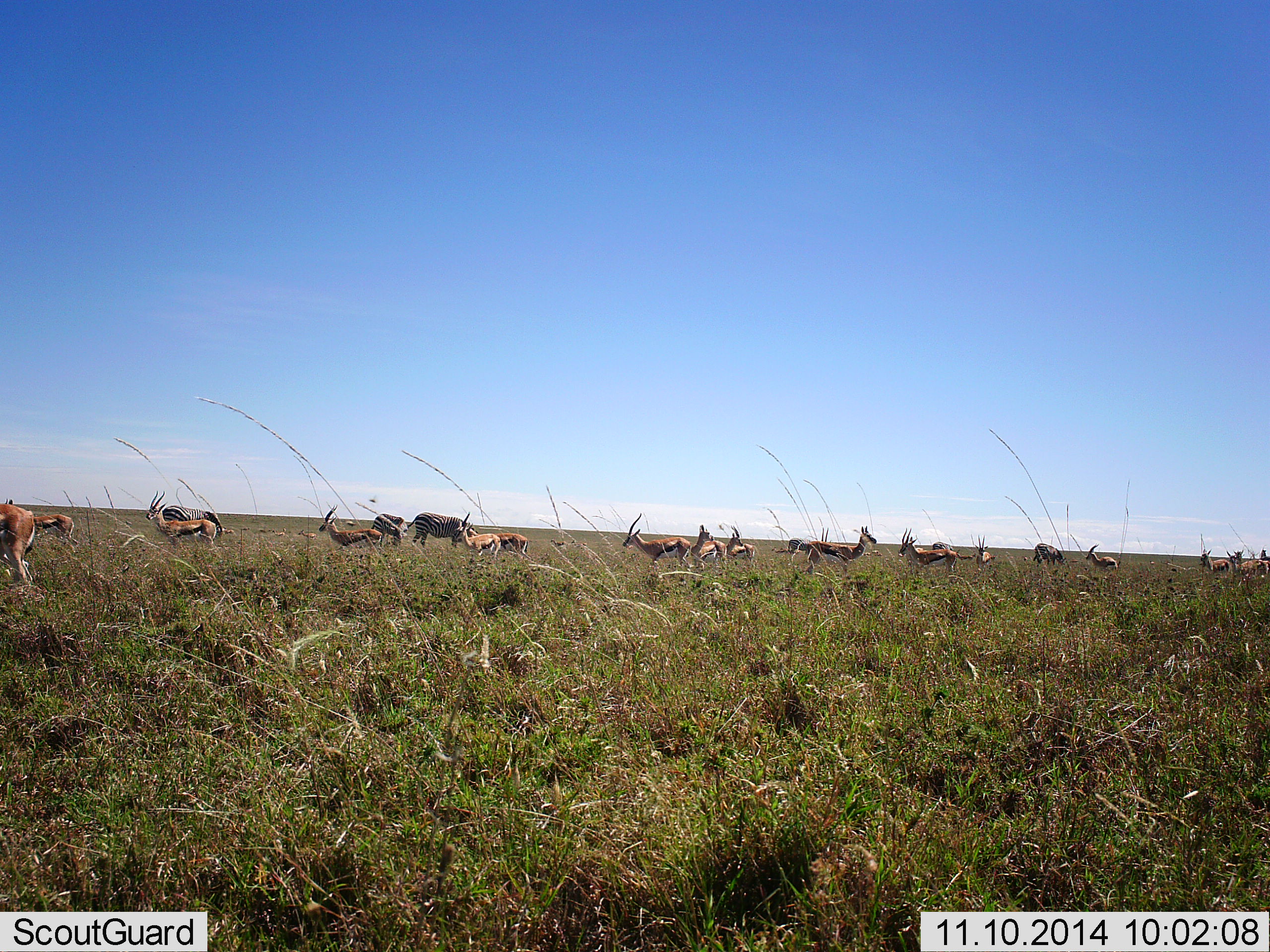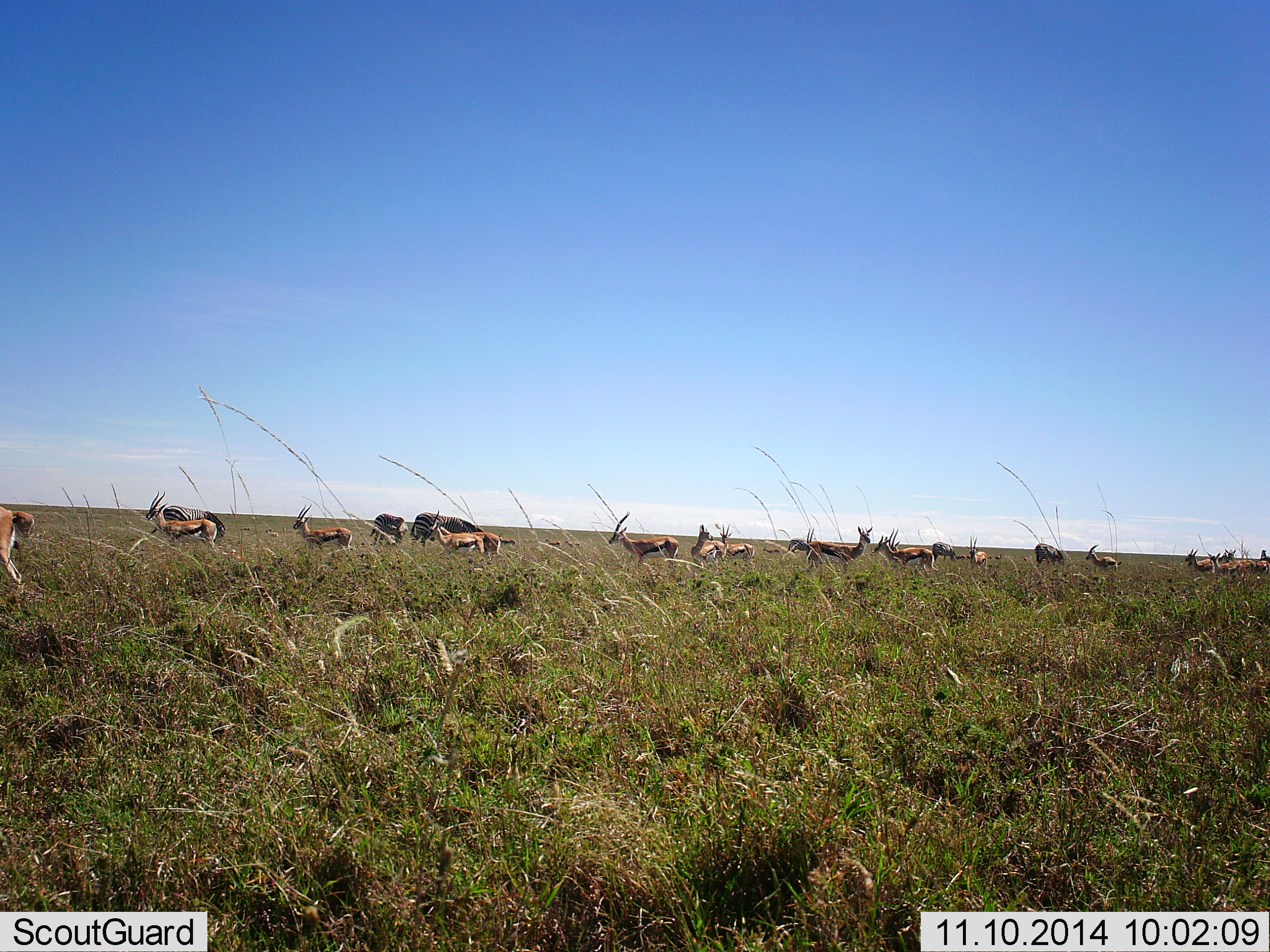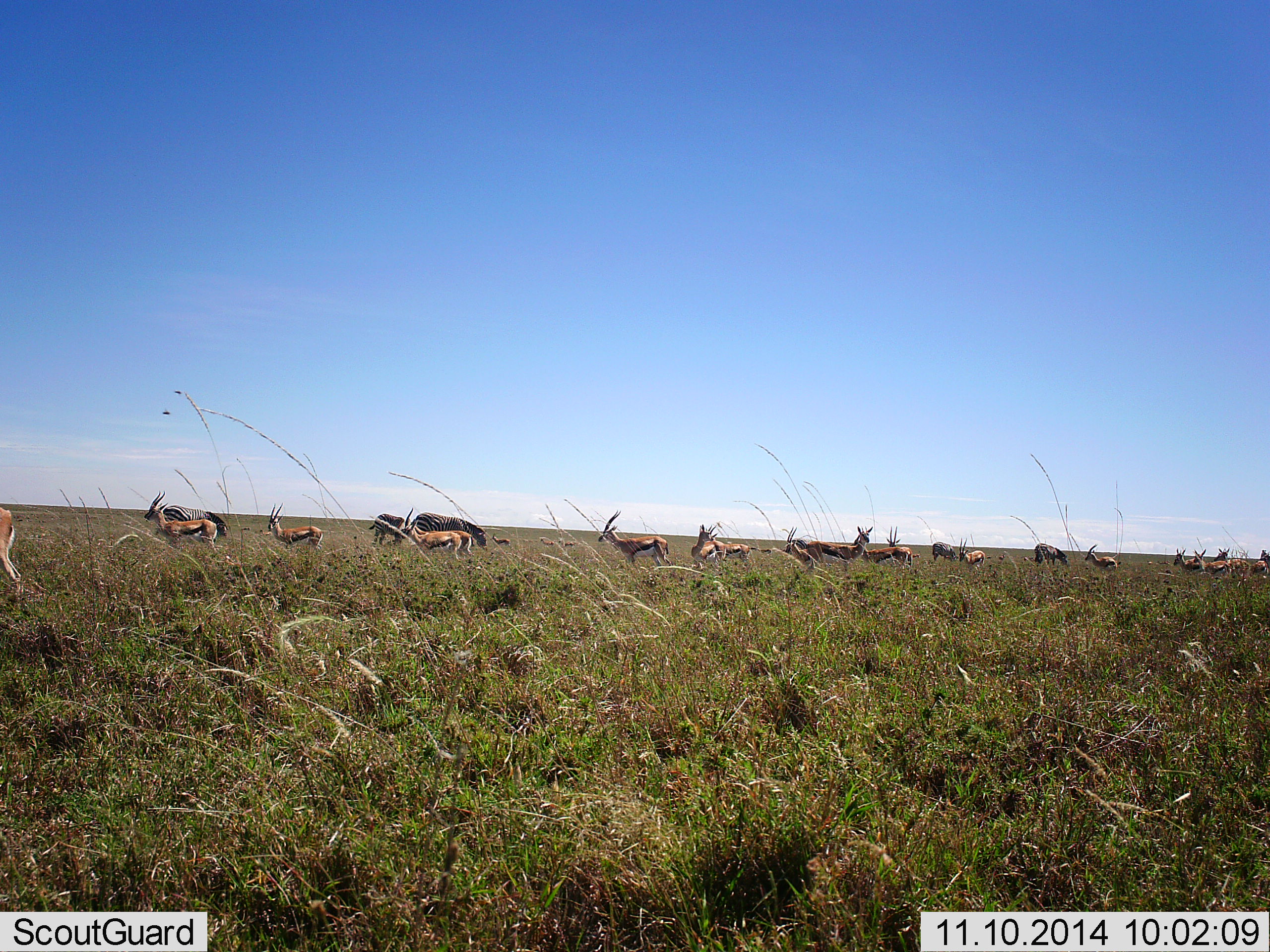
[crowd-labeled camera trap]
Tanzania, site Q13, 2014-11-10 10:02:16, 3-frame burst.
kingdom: Animalia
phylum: Chordata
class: Mammalia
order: Artiodactyla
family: Bovidae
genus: Eudorcas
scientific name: Eudorcas thomsonii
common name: thomson's gazelle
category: gazellethomsons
Gazellethomsons (thomson's gazelle) (Eudorcas thomsonii), count 11-50. Behavior (volunteer vote fractions): standing 62%, resting 10%, moving 95%, interacting 5%. Young present (vote fraction): 5%. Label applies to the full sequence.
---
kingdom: Animalia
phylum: Chordata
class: Mammalia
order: Perissodactyla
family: Equidae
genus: Equus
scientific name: Equus quagga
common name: plains zebra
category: zebra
Zebra (plains zebra) (Equus quagga), count 3. Behavior (volunteer vote fractions): standing 40%, resting 0%, moving 10%, interacting 0%. Young present (vote fraction): 10%. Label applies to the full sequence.